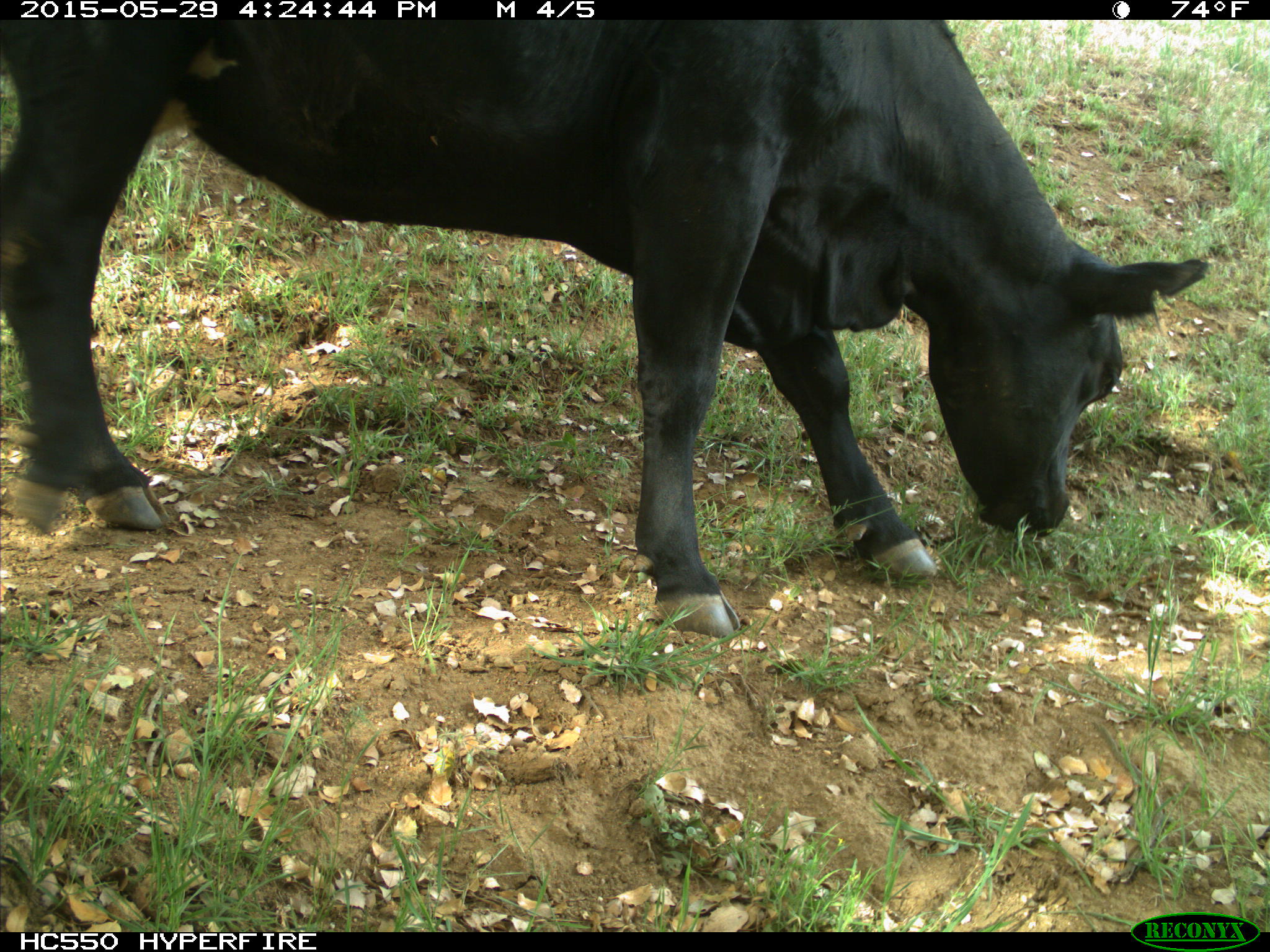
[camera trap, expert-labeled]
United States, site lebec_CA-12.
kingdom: Animalia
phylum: Chordata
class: Mammalia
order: Artiodactyla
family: Bovidae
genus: Bos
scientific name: Bos taurus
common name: domestic cow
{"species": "Bos taurus (domestic cow)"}